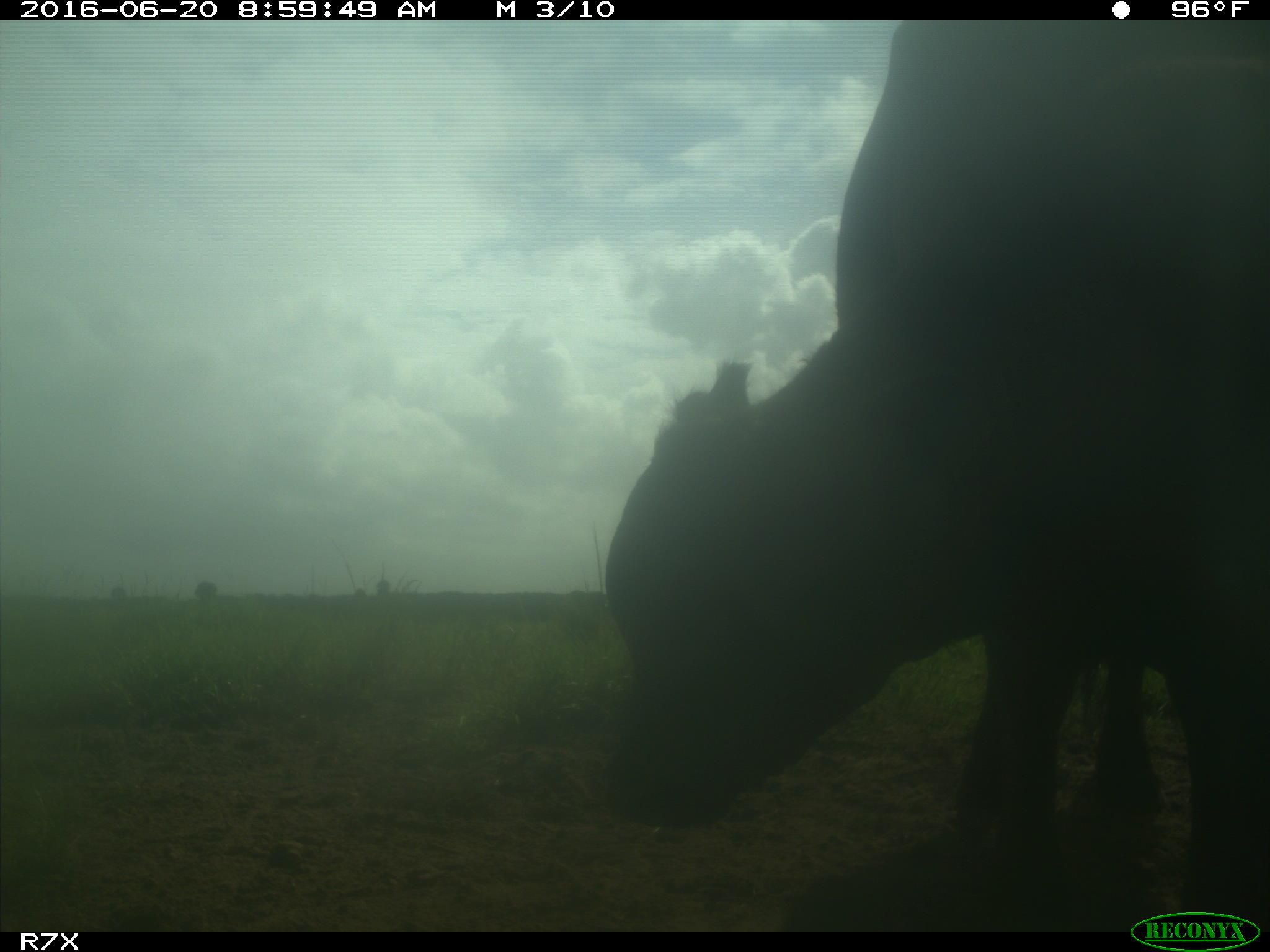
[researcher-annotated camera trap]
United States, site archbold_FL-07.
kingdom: Animalia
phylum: Chordata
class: Mammalia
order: Artiodactyla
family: Bovidae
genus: Bos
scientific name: Bos taurus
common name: domestic cow